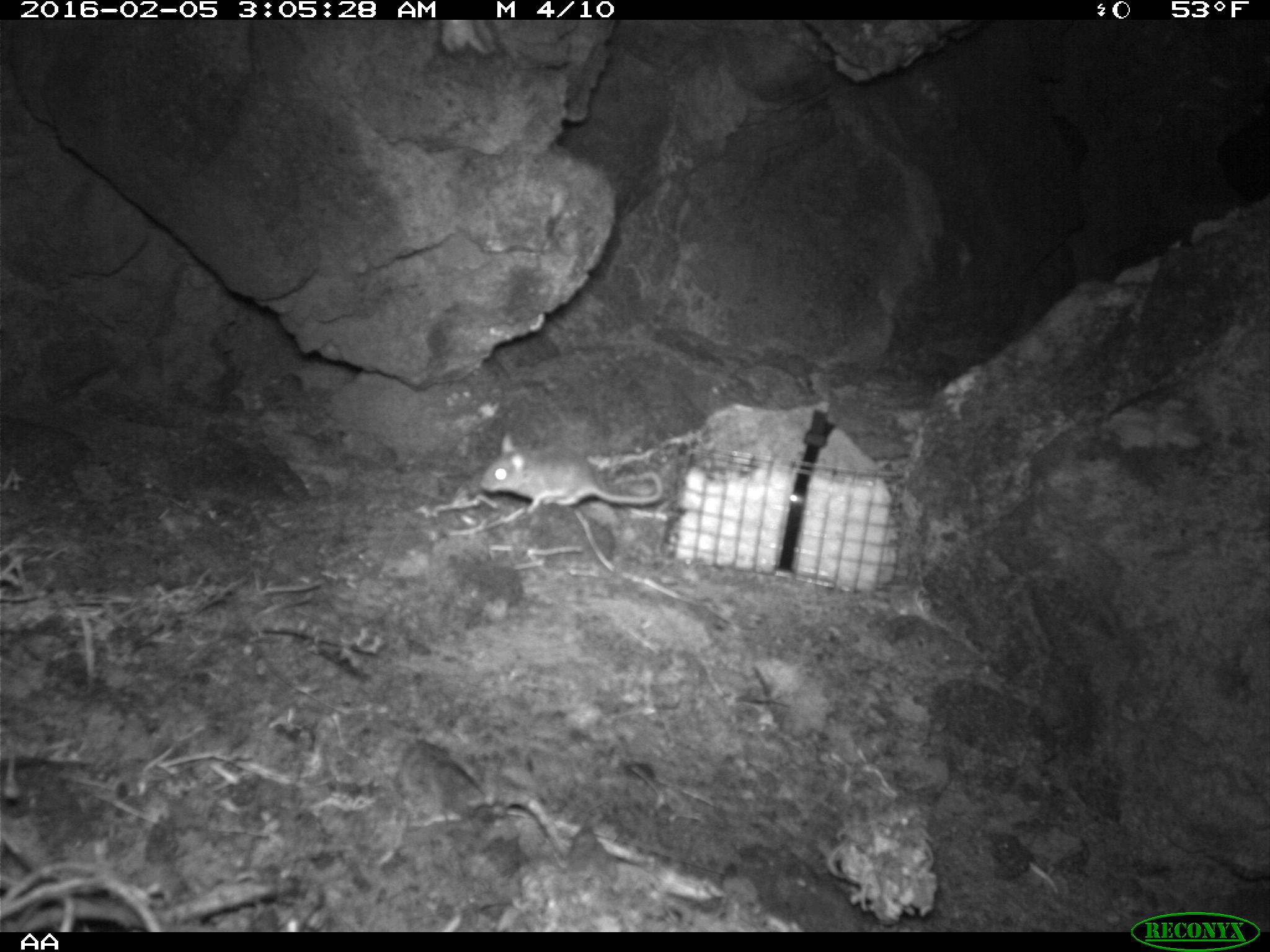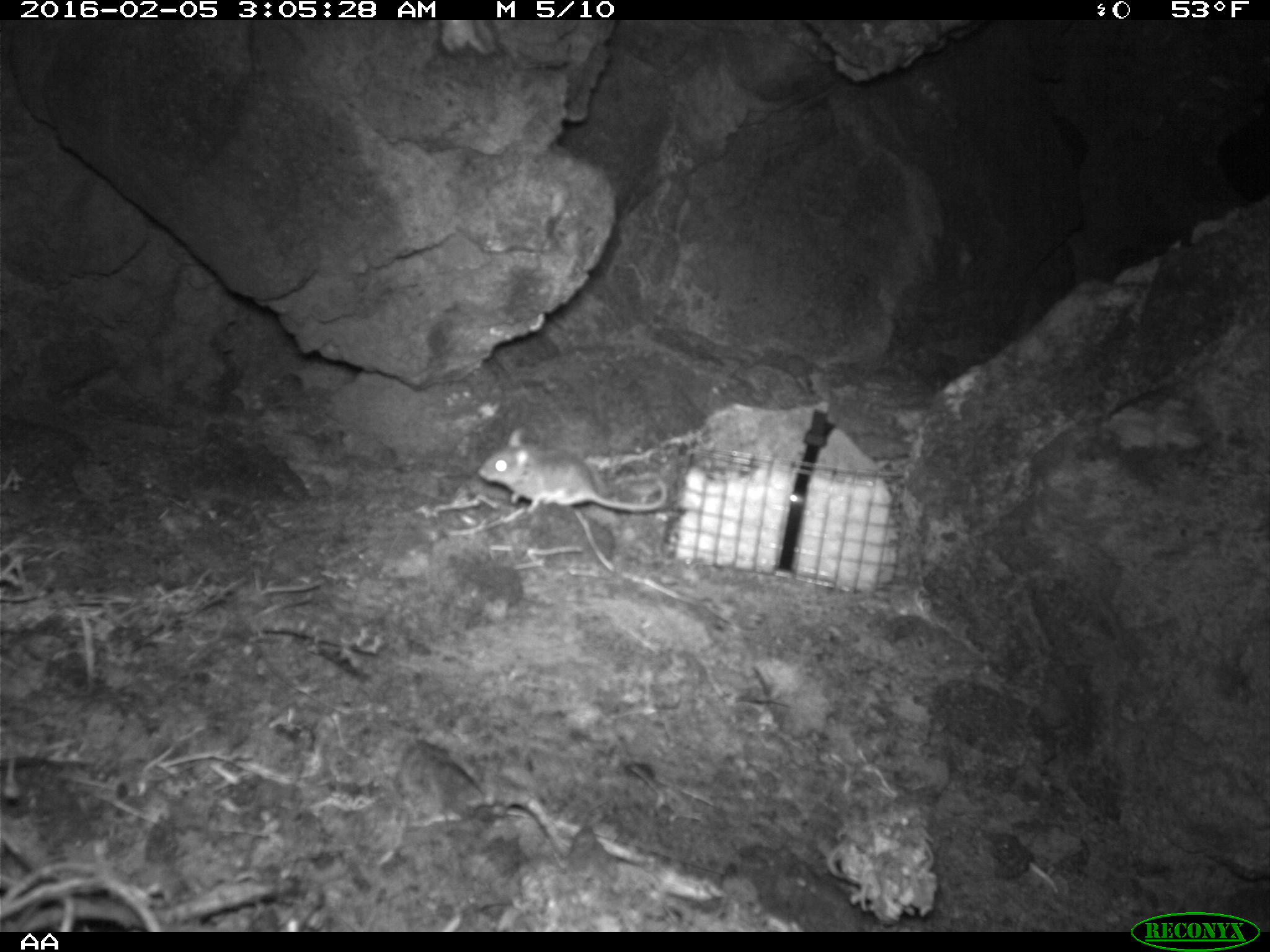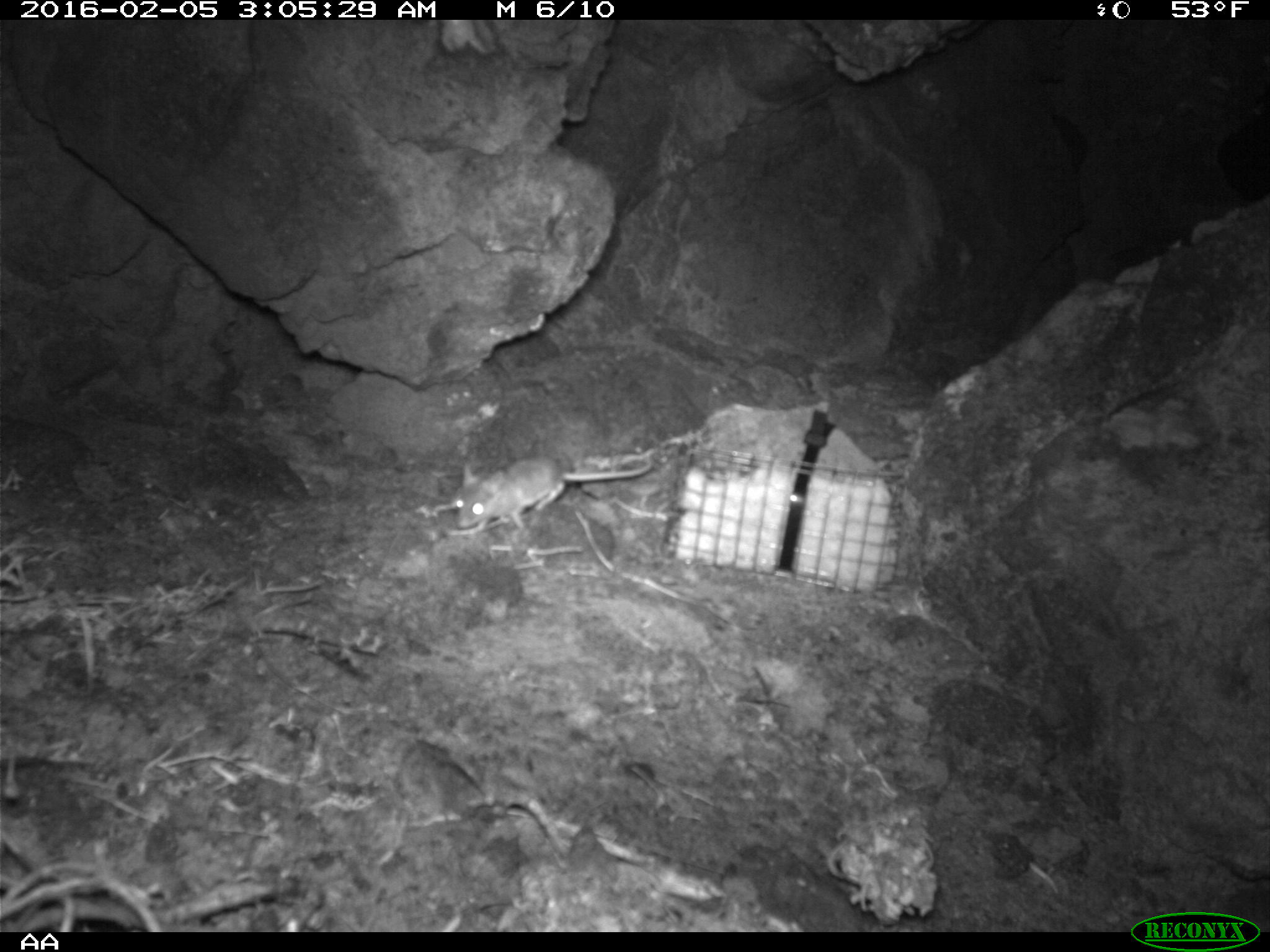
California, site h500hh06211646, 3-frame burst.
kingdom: Animalia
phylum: Chordata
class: Mammalia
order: Rodentia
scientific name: Rodentia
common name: rodent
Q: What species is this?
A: Rodent (Rodentia).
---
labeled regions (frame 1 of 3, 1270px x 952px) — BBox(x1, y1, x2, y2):
rodent: BBox(477, 428, 664, 515)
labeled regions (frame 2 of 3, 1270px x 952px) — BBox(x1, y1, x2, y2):
rodent: BBox(478, 426, 665, 513)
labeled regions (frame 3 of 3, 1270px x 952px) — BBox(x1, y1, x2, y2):
rodent: BBox(453, 460, 652, 535)